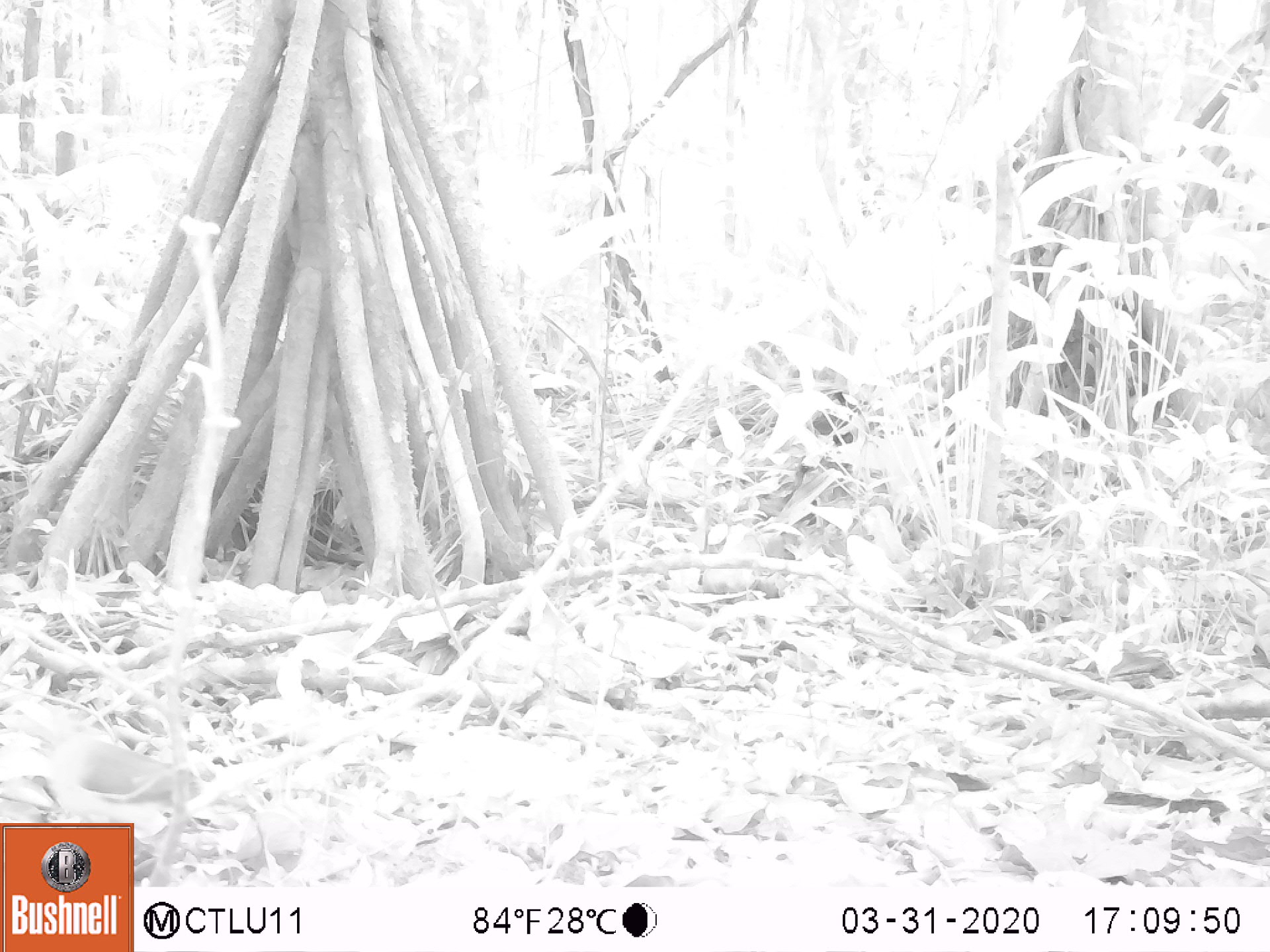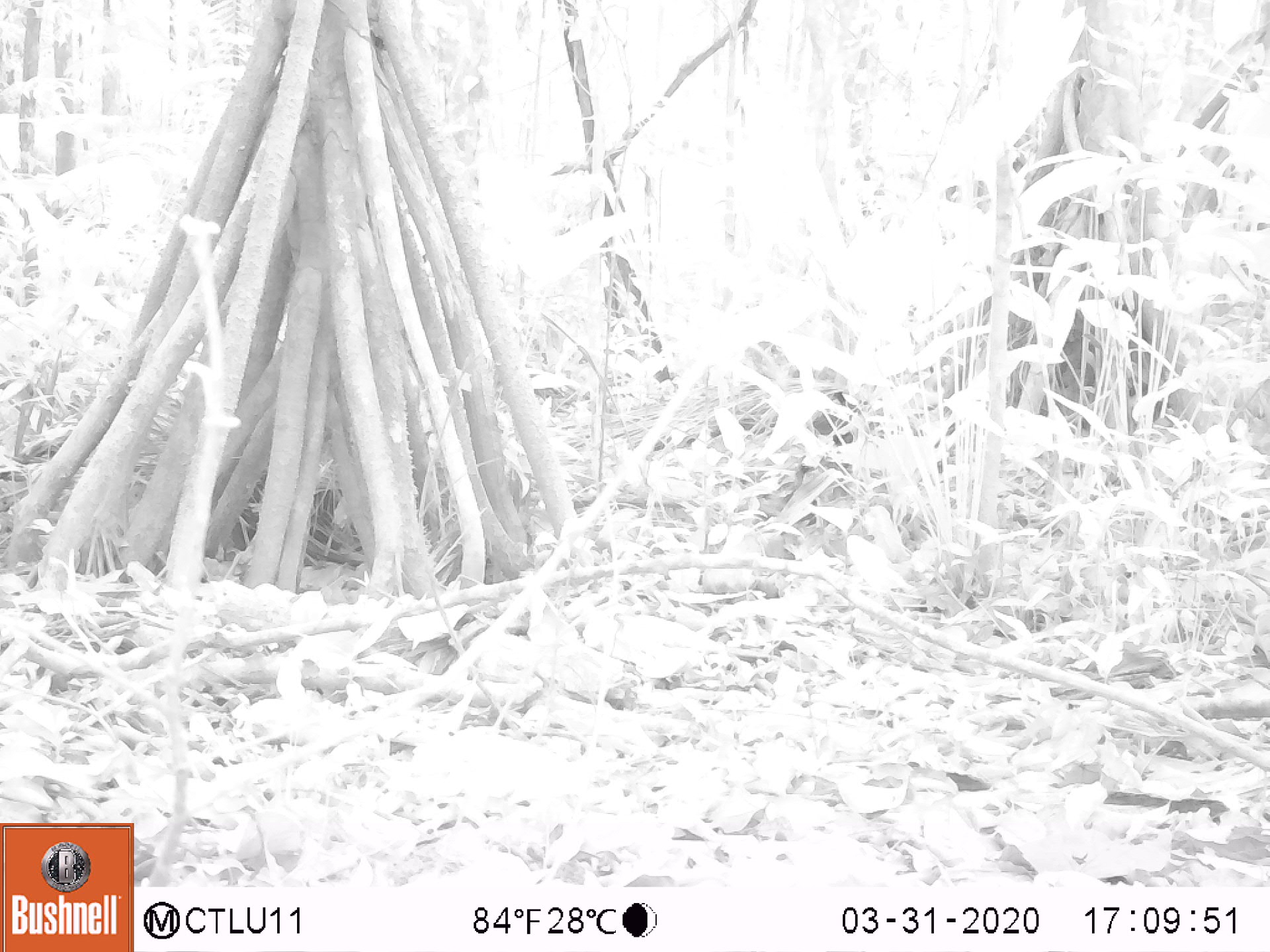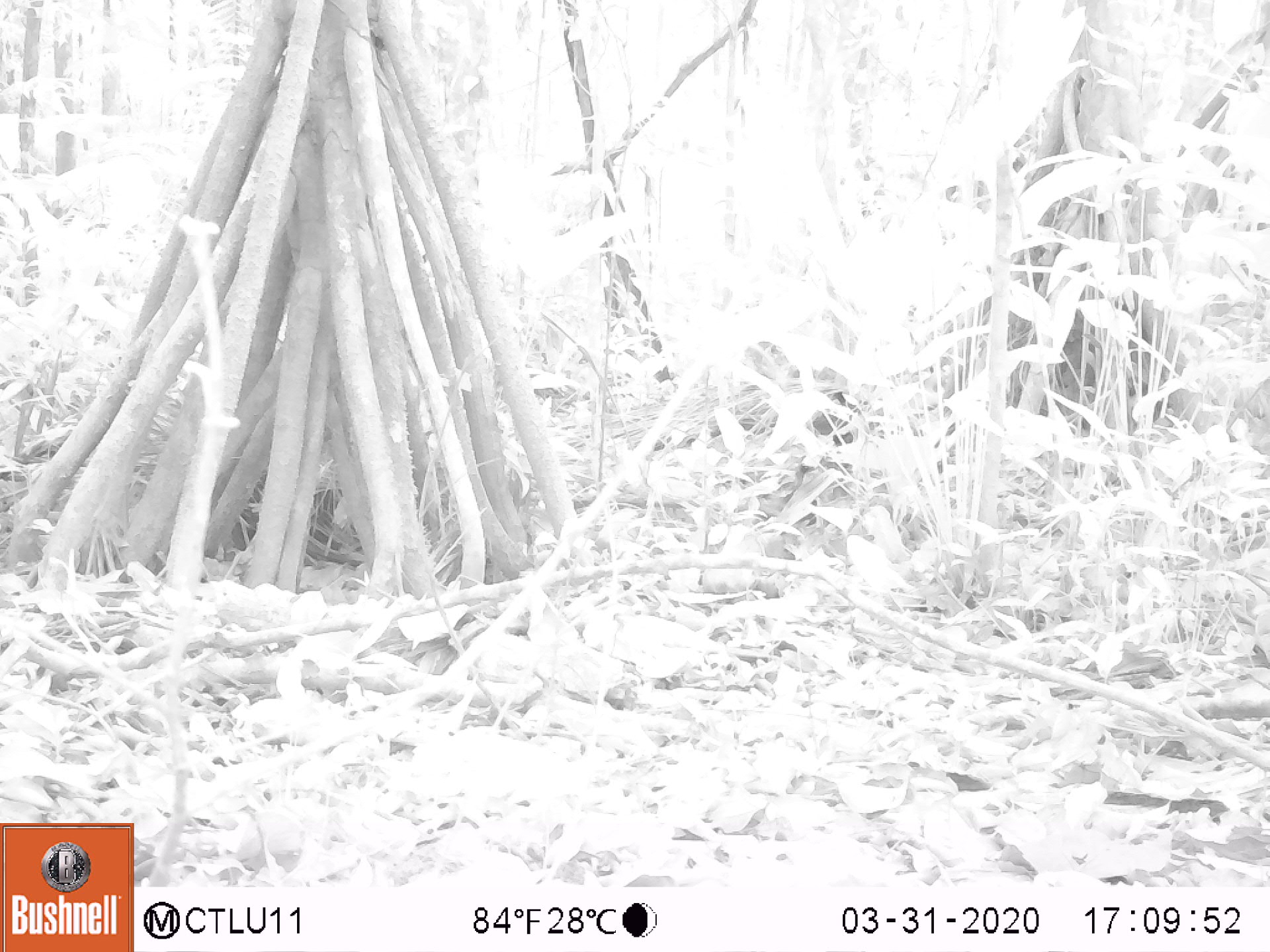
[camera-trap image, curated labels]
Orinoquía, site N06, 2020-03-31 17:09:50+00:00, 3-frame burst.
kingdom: Animalia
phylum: Chordata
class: Aves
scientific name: Aves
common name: bird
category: unknown bird